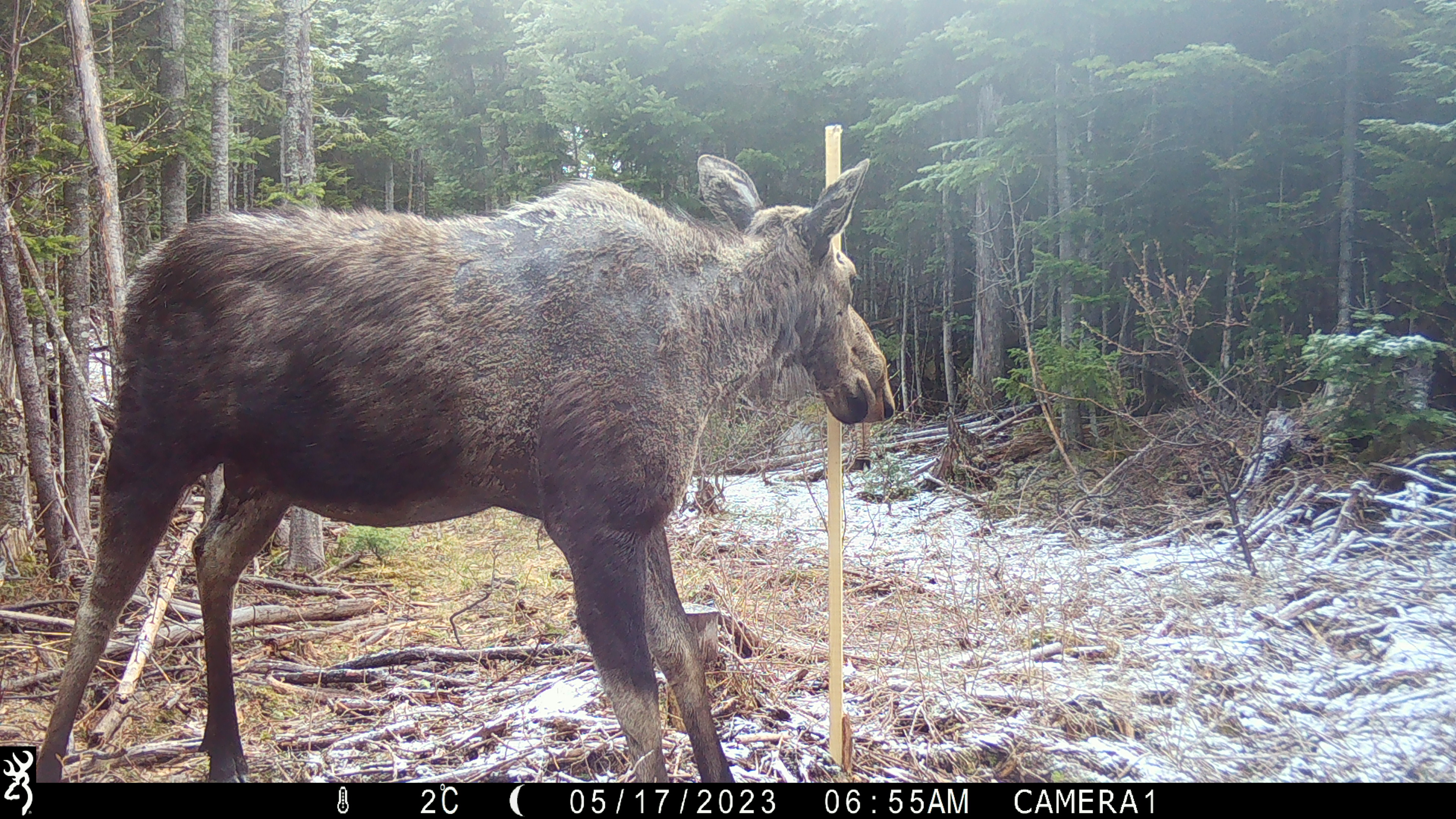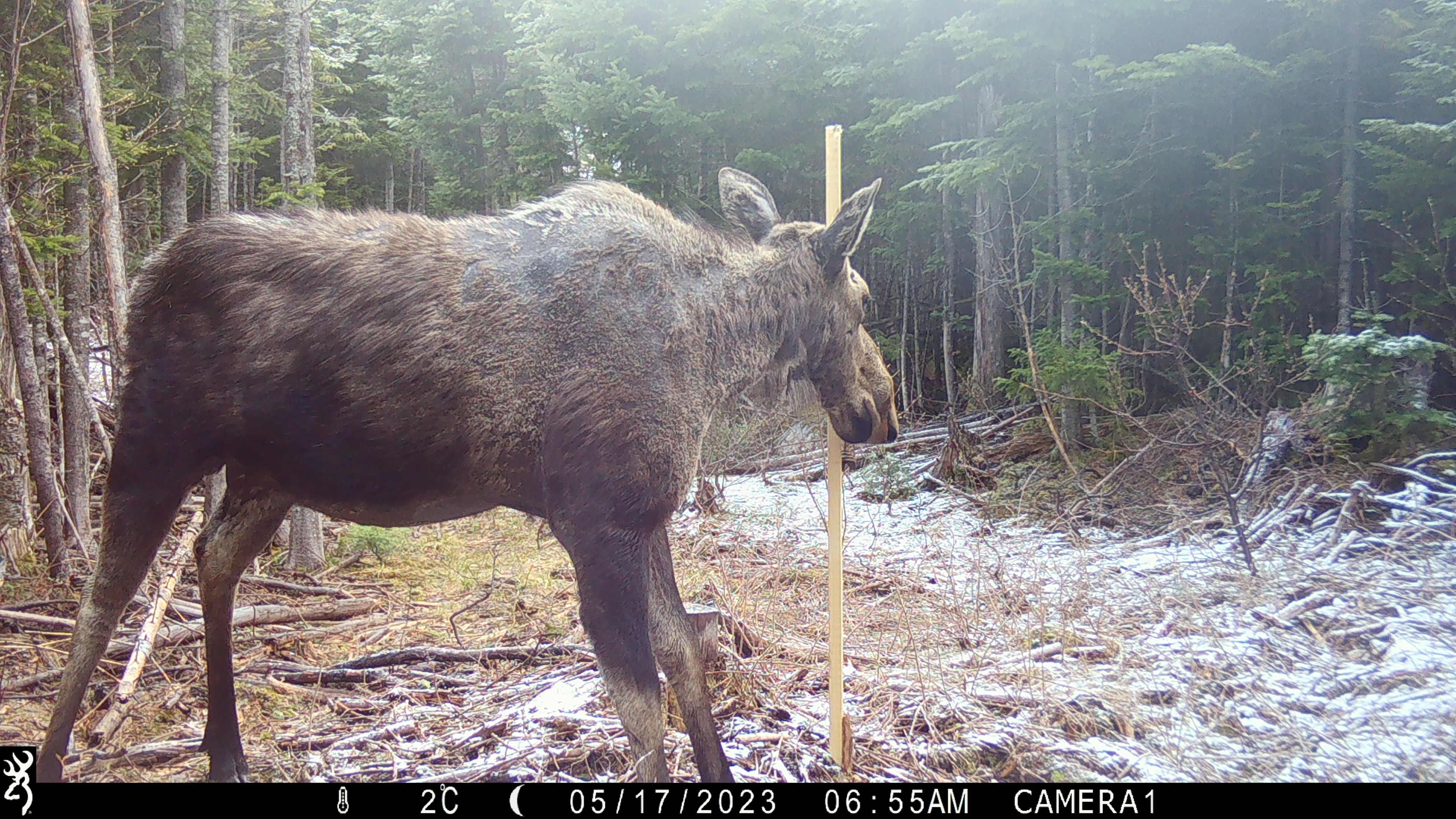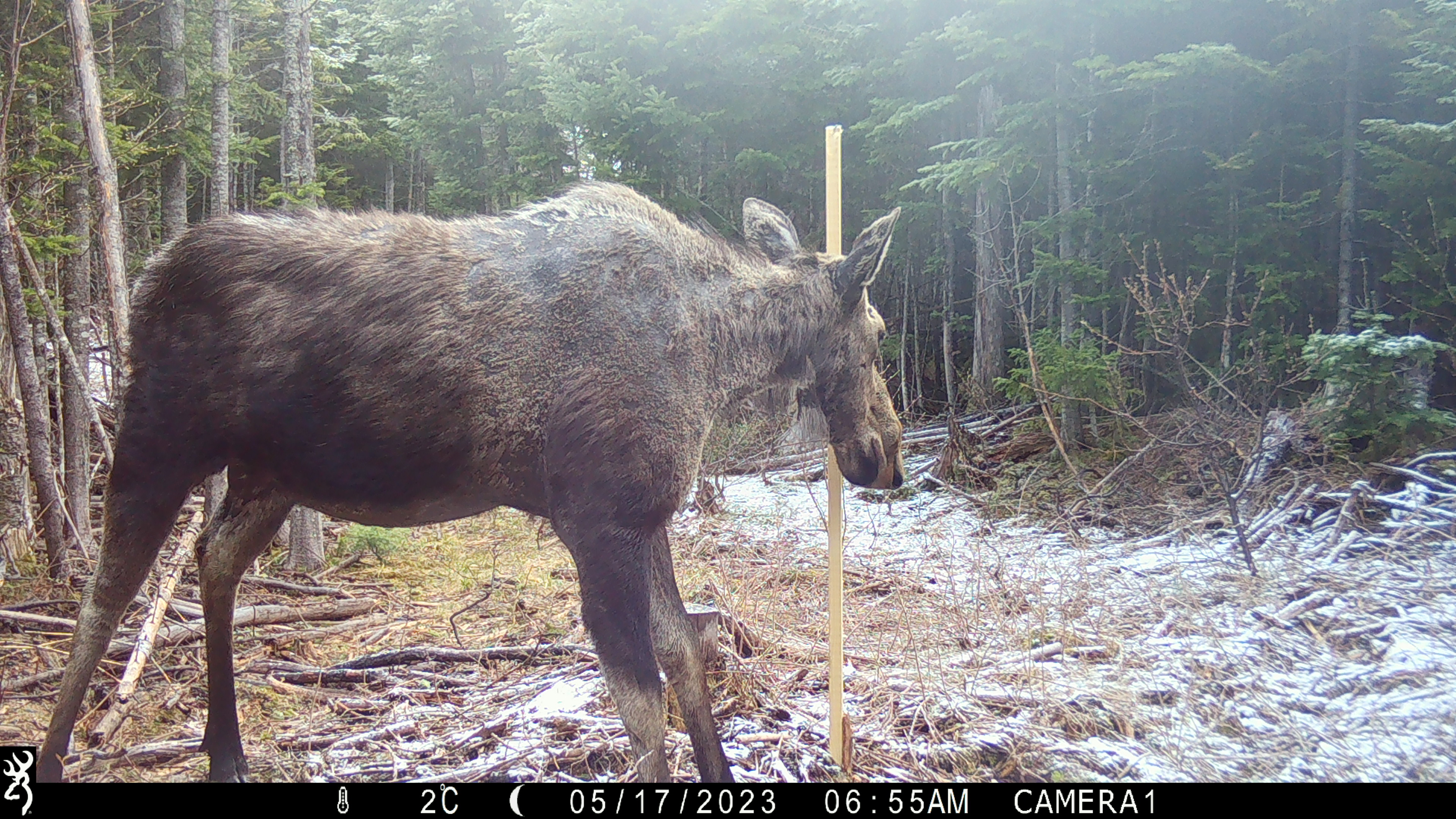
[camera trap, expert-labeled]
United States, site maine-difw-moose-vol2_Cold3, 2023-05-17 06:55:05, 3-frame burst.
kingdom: Animalia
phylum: Chordata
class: Mammalia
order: Artiodactyla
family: Cervidae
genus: Alces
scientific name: Alces alces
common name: moose